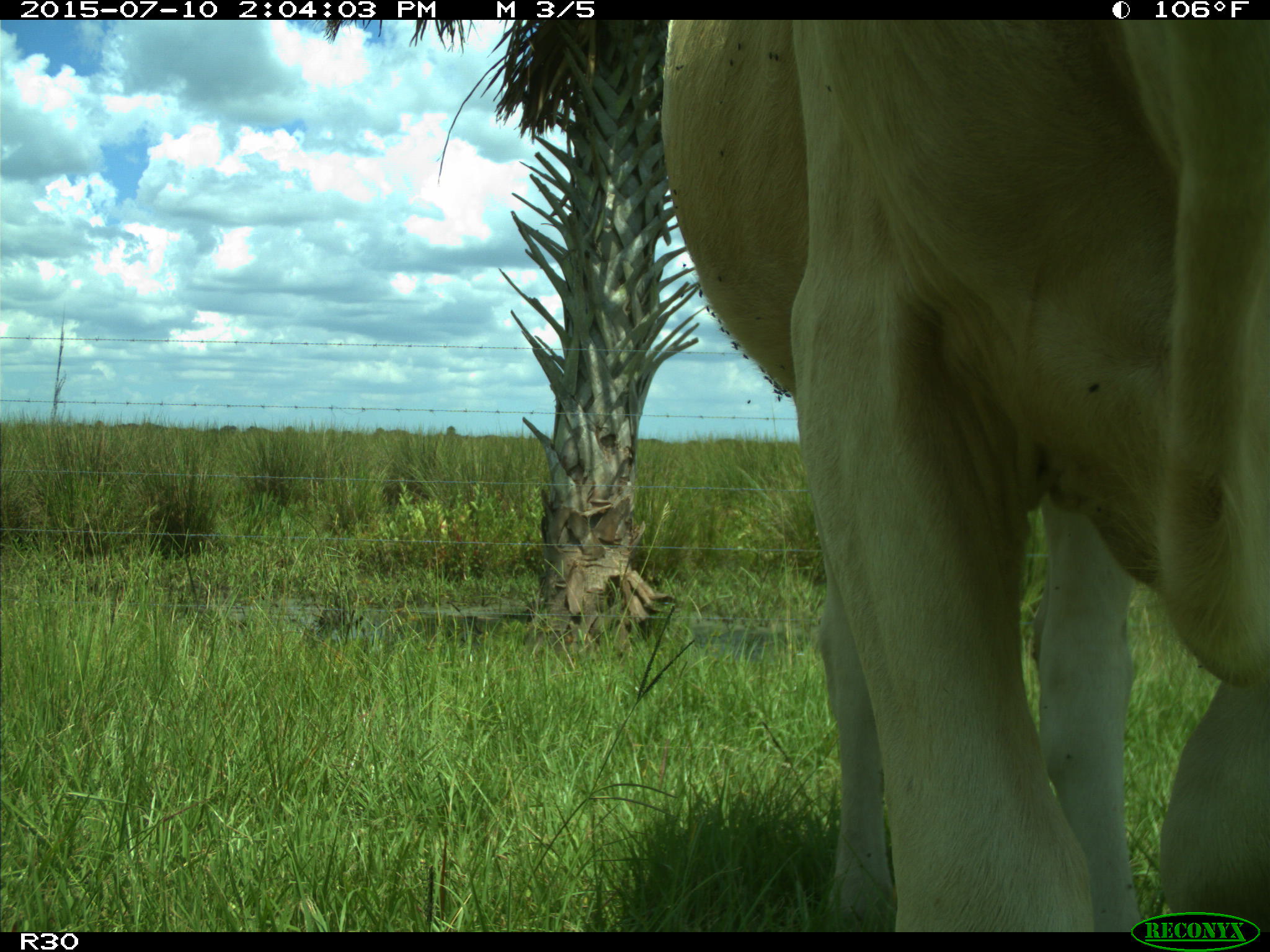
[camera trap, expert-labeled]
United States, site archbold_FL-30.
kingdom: Animalia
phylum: Chordata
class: Mammalia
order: Artiodactyla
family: Bovidae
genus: Bos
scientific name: Bos taurus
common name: domestic cow